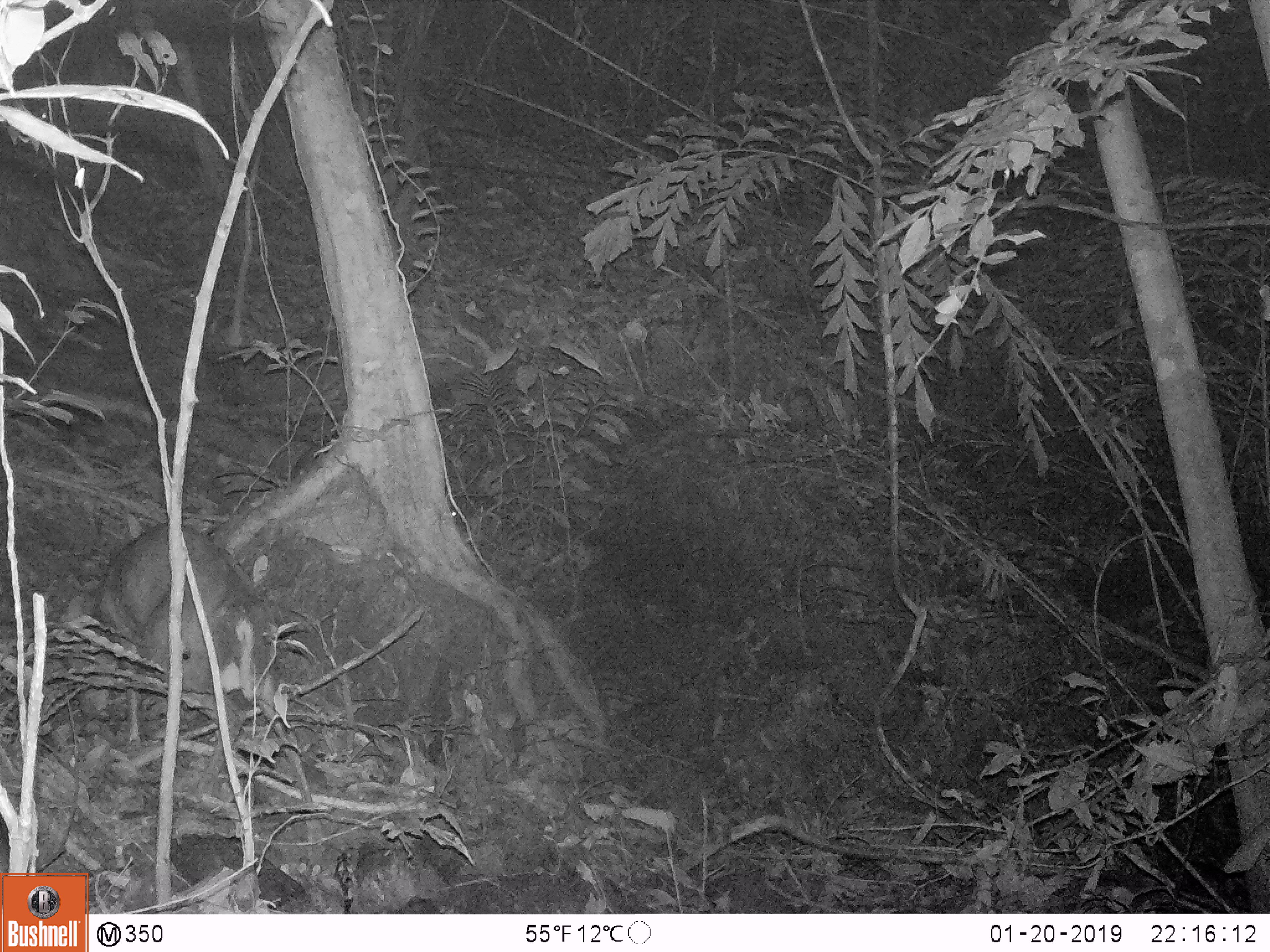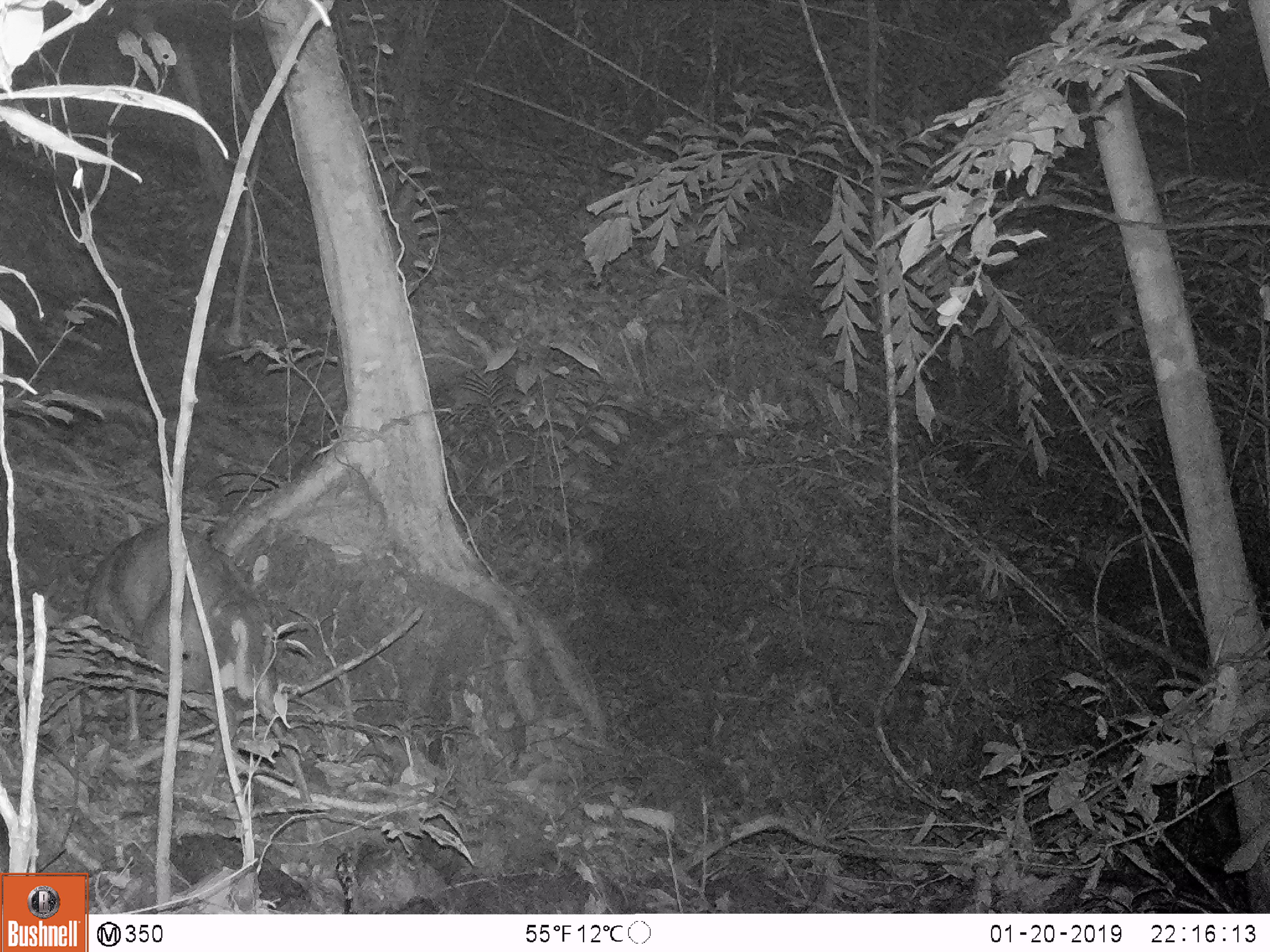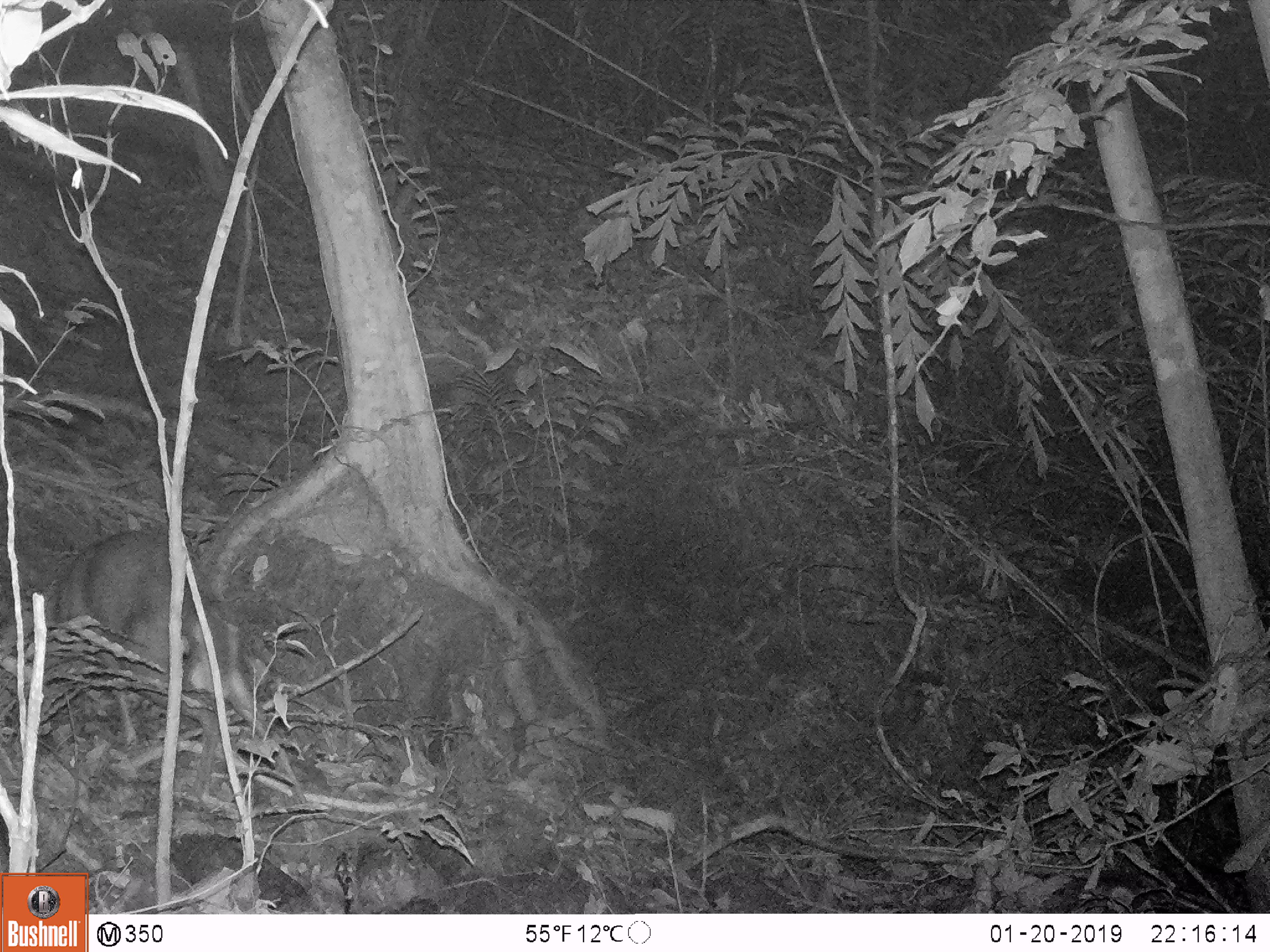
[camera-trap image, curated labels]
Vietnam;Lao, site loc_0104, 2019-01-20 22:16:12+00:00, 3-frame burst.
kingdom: Animalia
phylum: Chordata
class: Mammalia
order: Artiodactyla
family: Cervidae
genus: Muntiacus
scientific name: Muntiacus rooseveltorum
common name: roosevelt's muntjac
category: roosevelts muntjac group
Roosevelts muntjac group (roosevelt's muntjac) (Muntiacus rooseveltorum). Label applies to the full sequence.